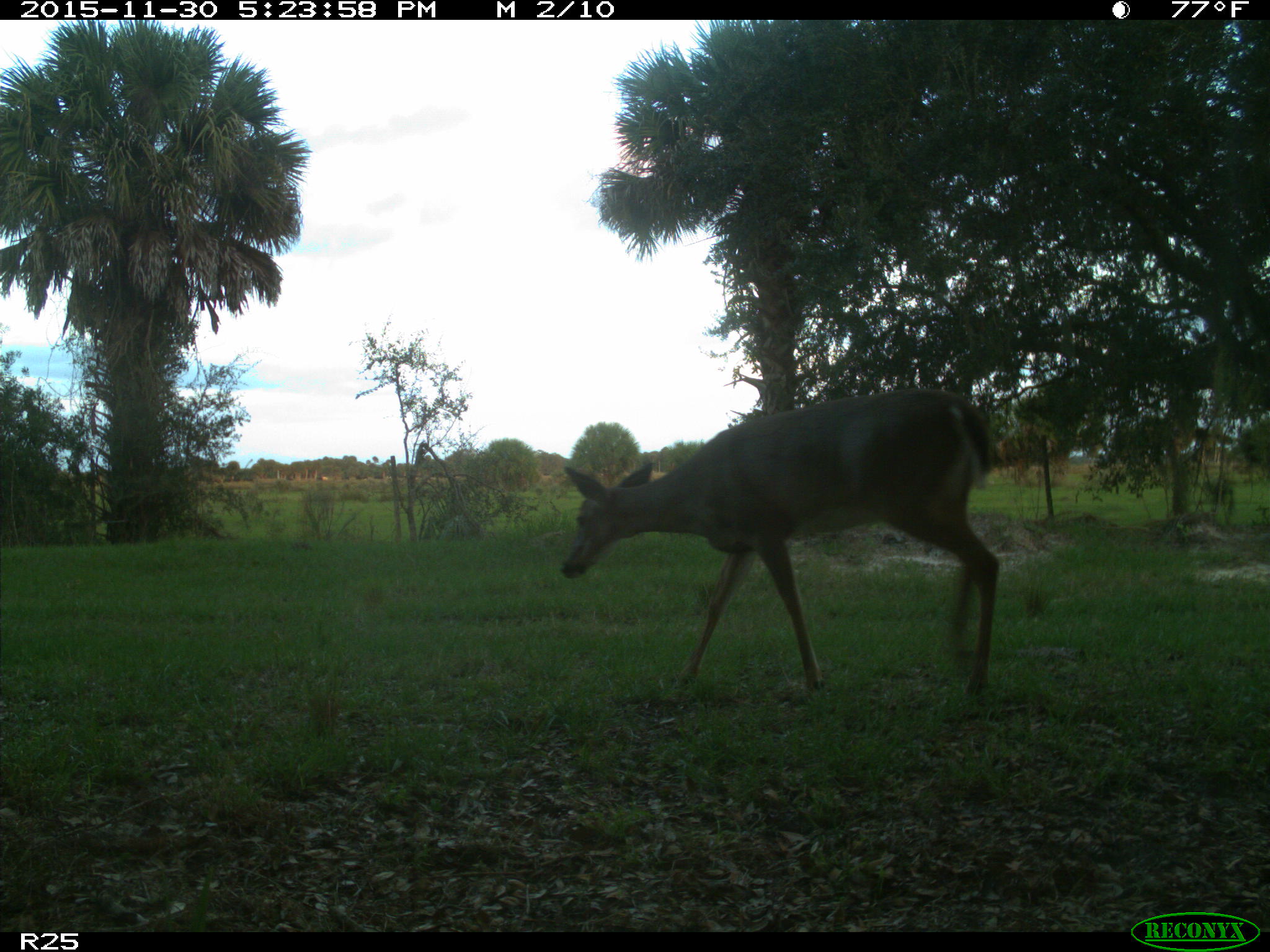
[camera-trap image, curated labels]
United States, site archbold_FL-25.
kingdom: Animalia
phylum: Chordata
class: Mammalia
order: Artiodactyla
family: Cervidae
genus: Odocoileus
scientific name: Odocoileus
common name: deer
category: unidentified deer